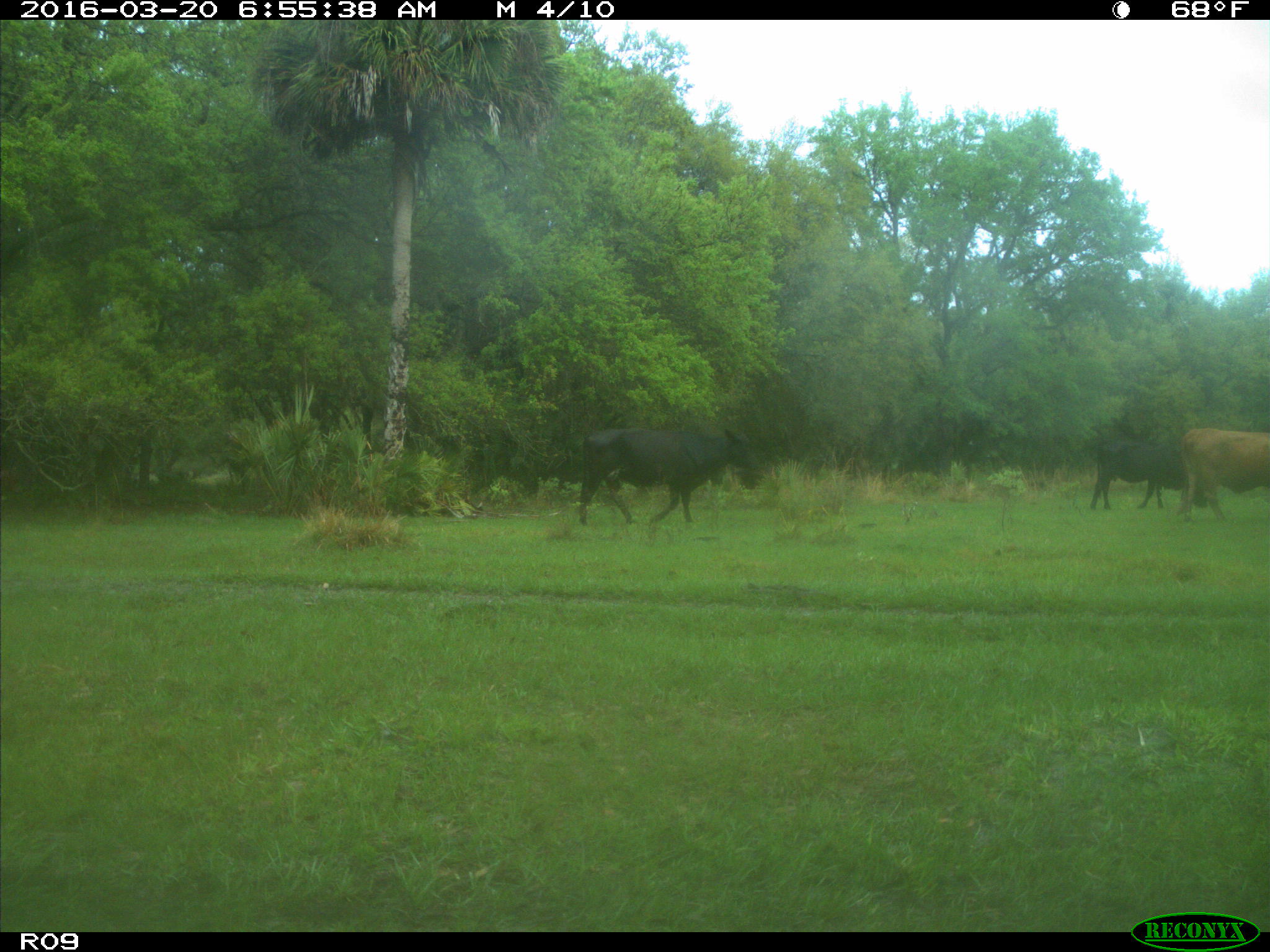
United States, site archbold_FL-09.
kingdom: Animalia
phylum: Chordata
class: Mammalia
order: Artiodactyla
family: Bovidae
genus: Bos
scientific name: Bos taurus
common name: domestic cow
Bos taurus (domestic cow).